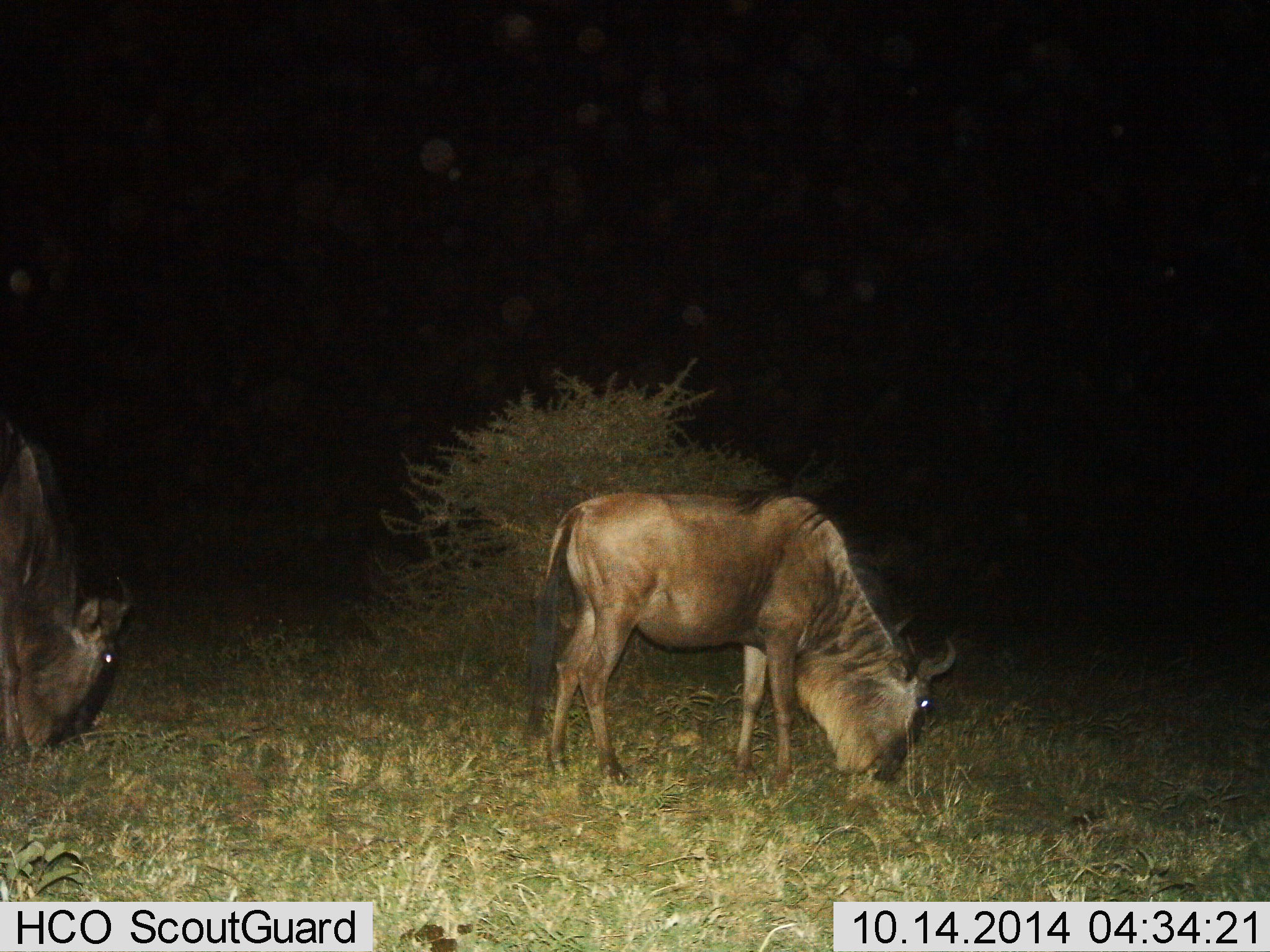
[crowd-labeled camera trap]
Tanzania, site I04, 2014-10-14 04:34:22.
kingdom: Animalia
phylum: Chordata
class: Mammalia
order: Artiodactyla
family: Bovidae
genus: Connochaetes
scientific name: Connochaetes taurinus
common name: blue wildebeest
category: wildebeest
Wildebeest (blue wildebeest) (Connochaetes taurinus), count 2. Behavior (volunteer vote fractions): standing 10%, resting 0%, moving 0%, interacting 0%. Young present (vote fraction): 0%. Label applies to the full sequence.